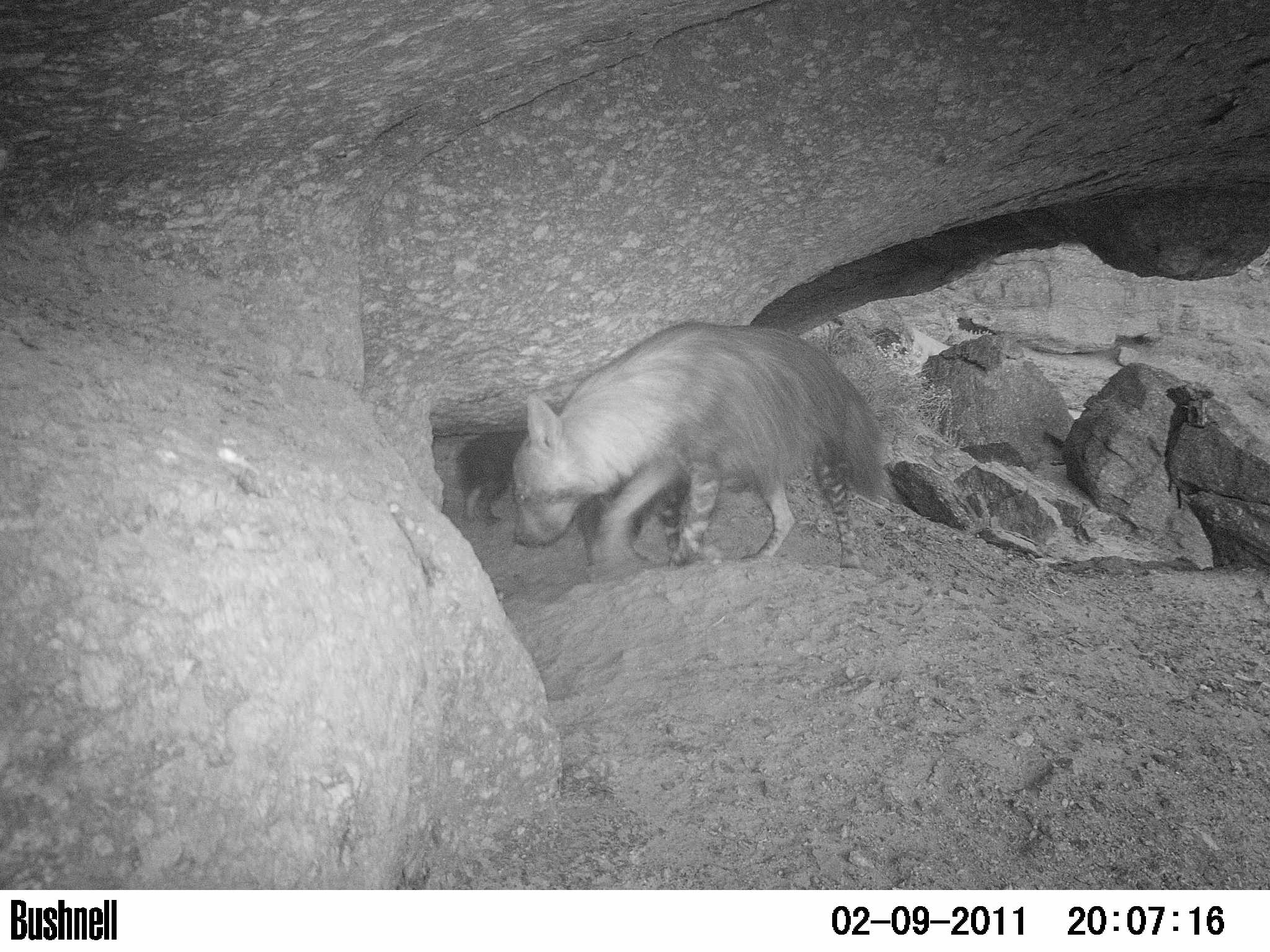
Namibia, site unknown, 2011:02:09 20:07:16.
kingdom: Animalia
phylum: Chordata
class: Mammalia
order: Carnivora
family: Hyaenidae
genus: Parahyaena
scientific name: Parahyaena brunnea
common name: brown hyena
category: hyaena brunnea